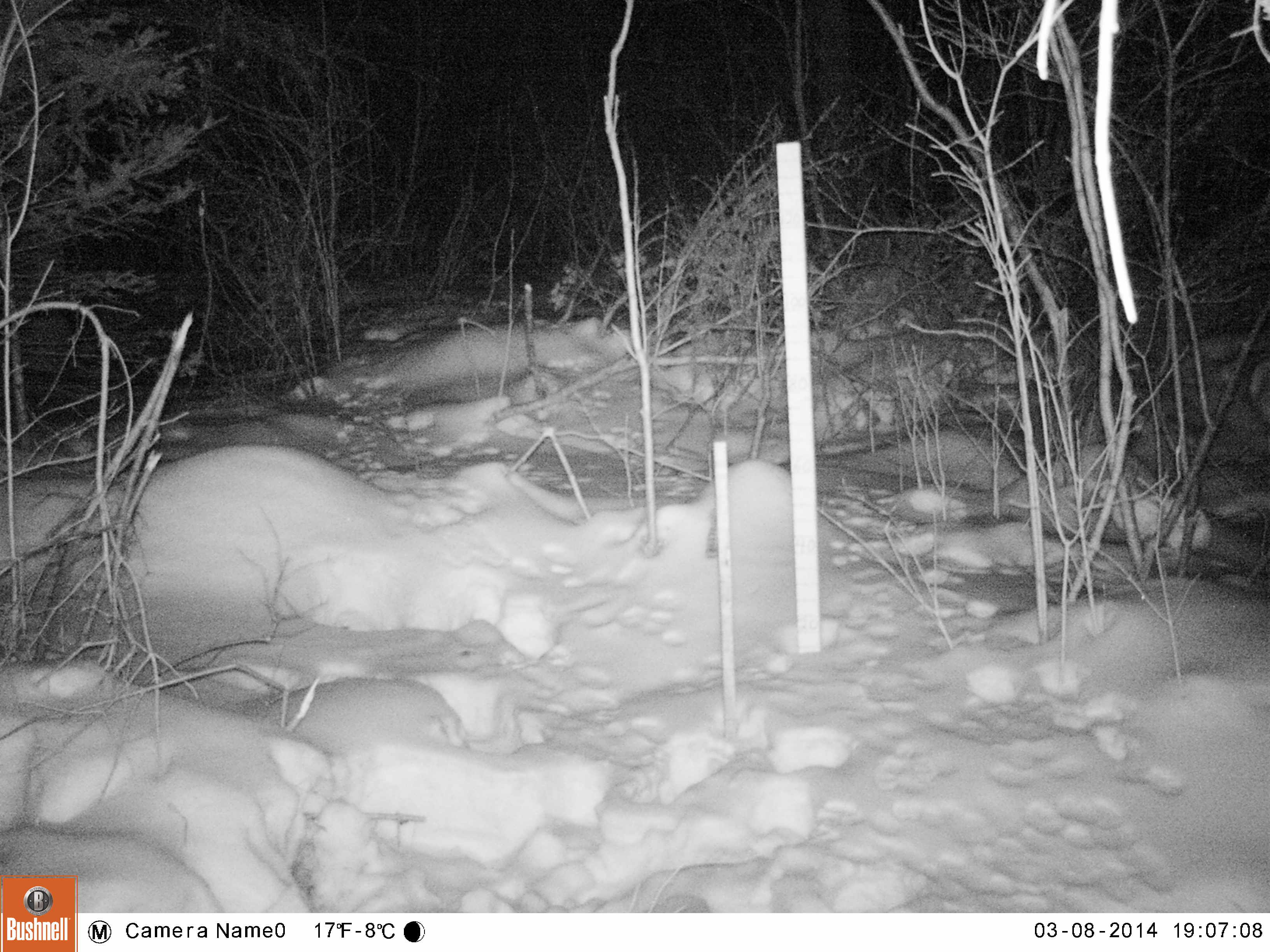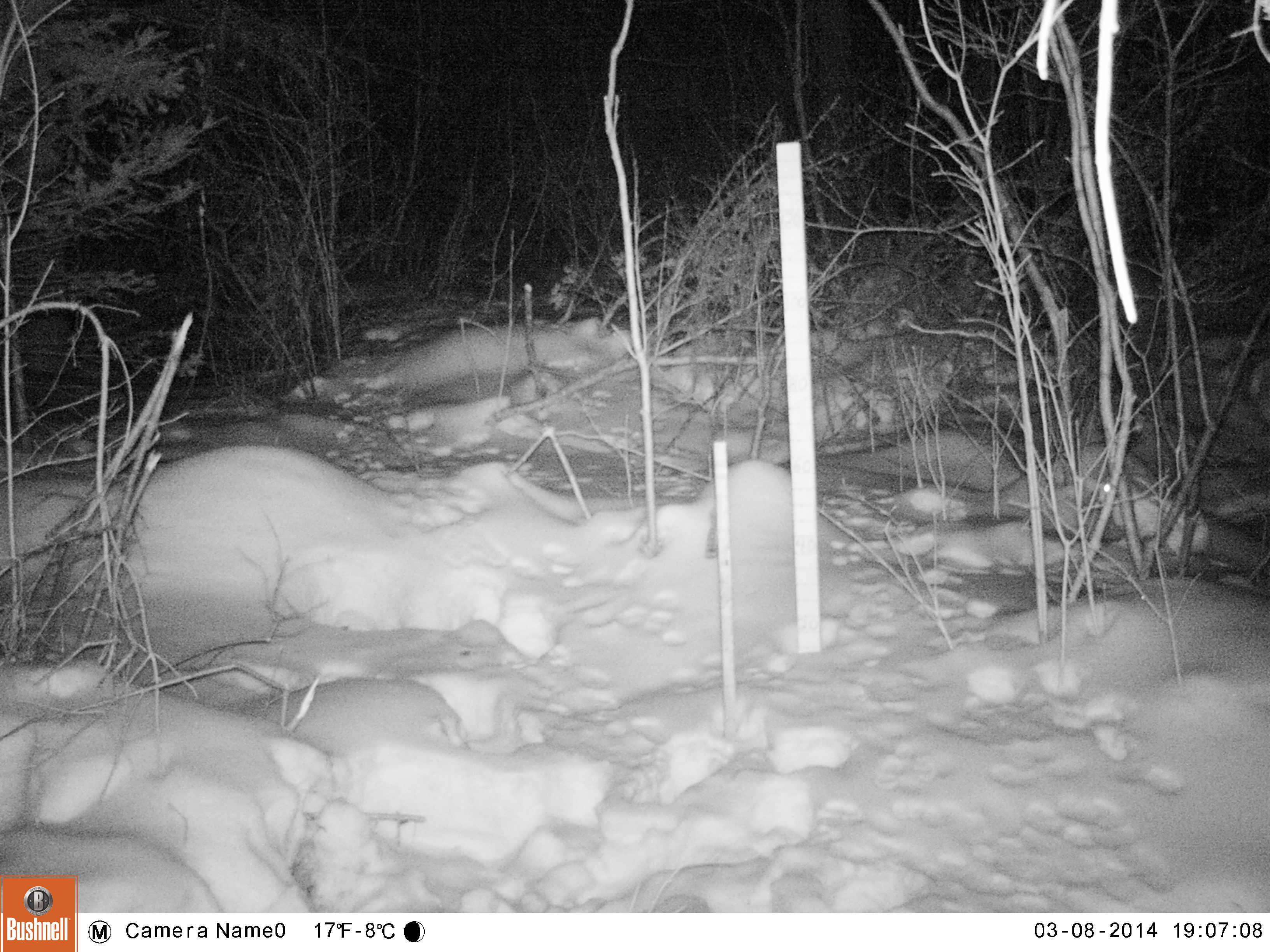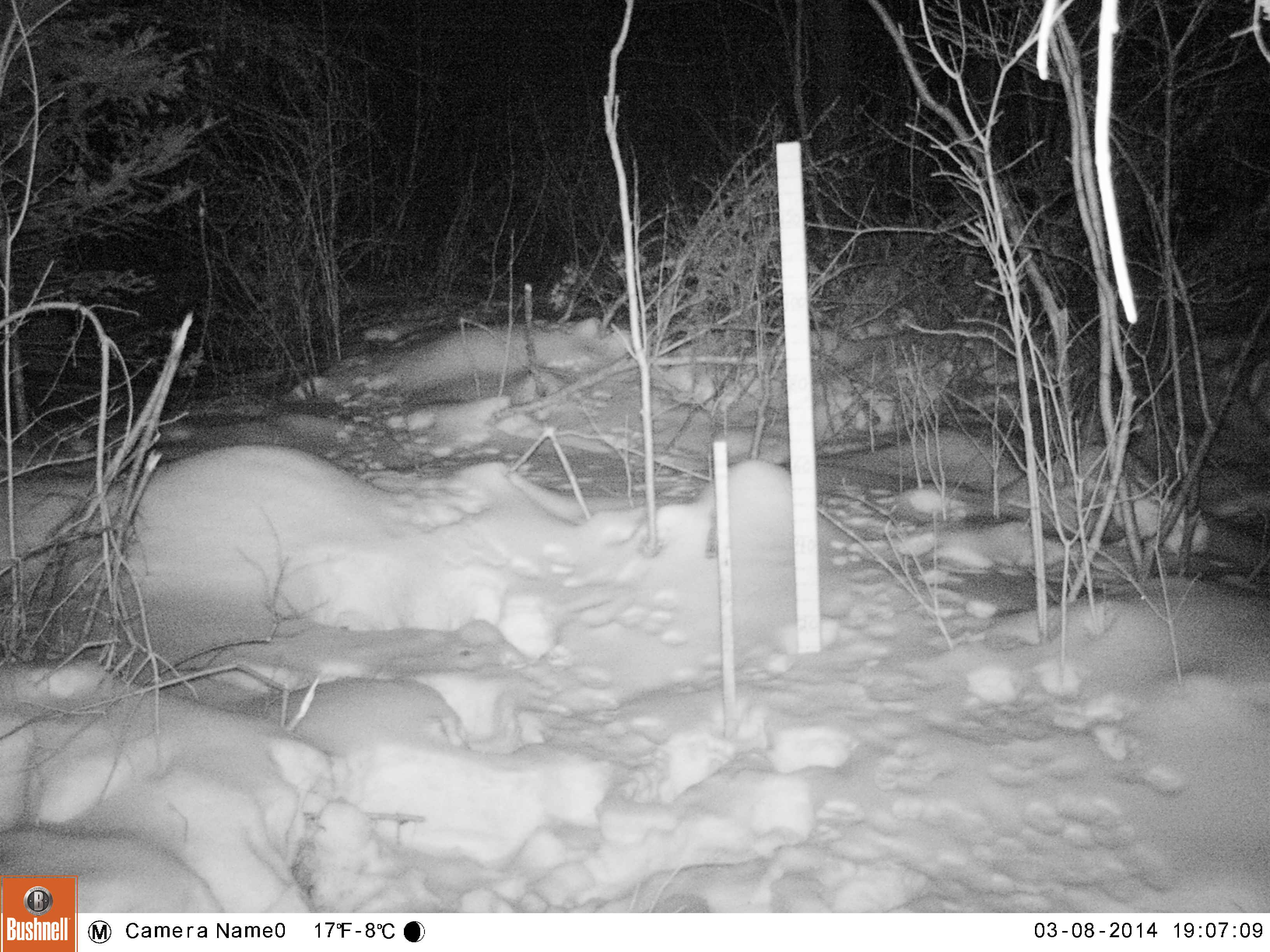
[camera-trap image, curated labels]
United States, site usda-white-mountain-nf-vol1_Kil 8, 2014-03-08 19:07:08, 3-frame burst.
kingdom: Animalia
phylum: Chordata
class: Mammalia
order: Lagomorpha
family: Leporidae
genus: Lepus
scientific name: Lepus americanus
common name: snowshoe hare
Snowshoe hare (Lepus americanus).